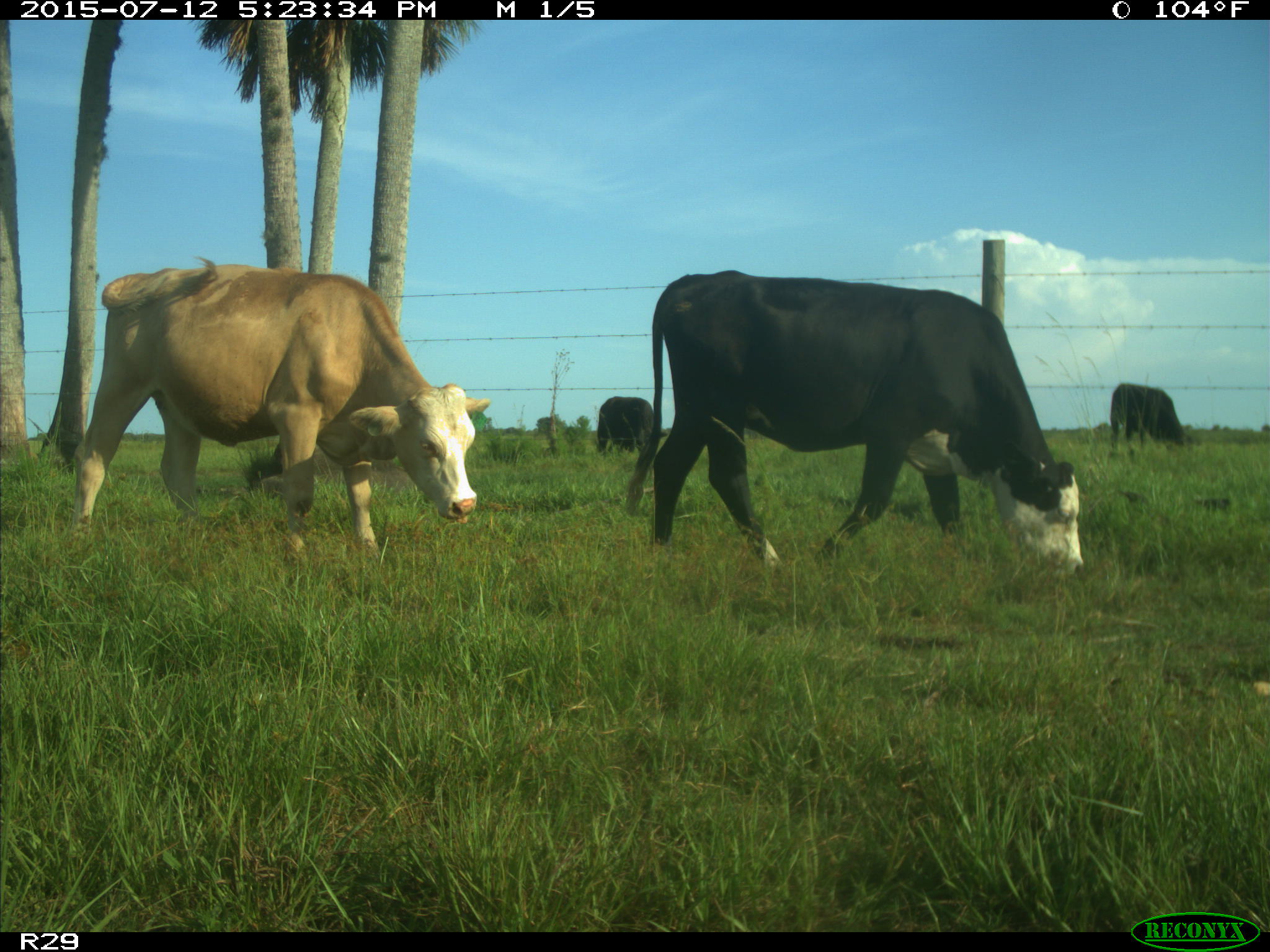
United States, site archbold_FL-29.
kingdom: Animalia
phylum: Chordata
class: Mammalia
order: Artiodactyla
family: Bovidae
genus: Bos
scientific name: Bos taurus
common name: domestic cow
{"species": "Bos taurus (domestic cow)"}